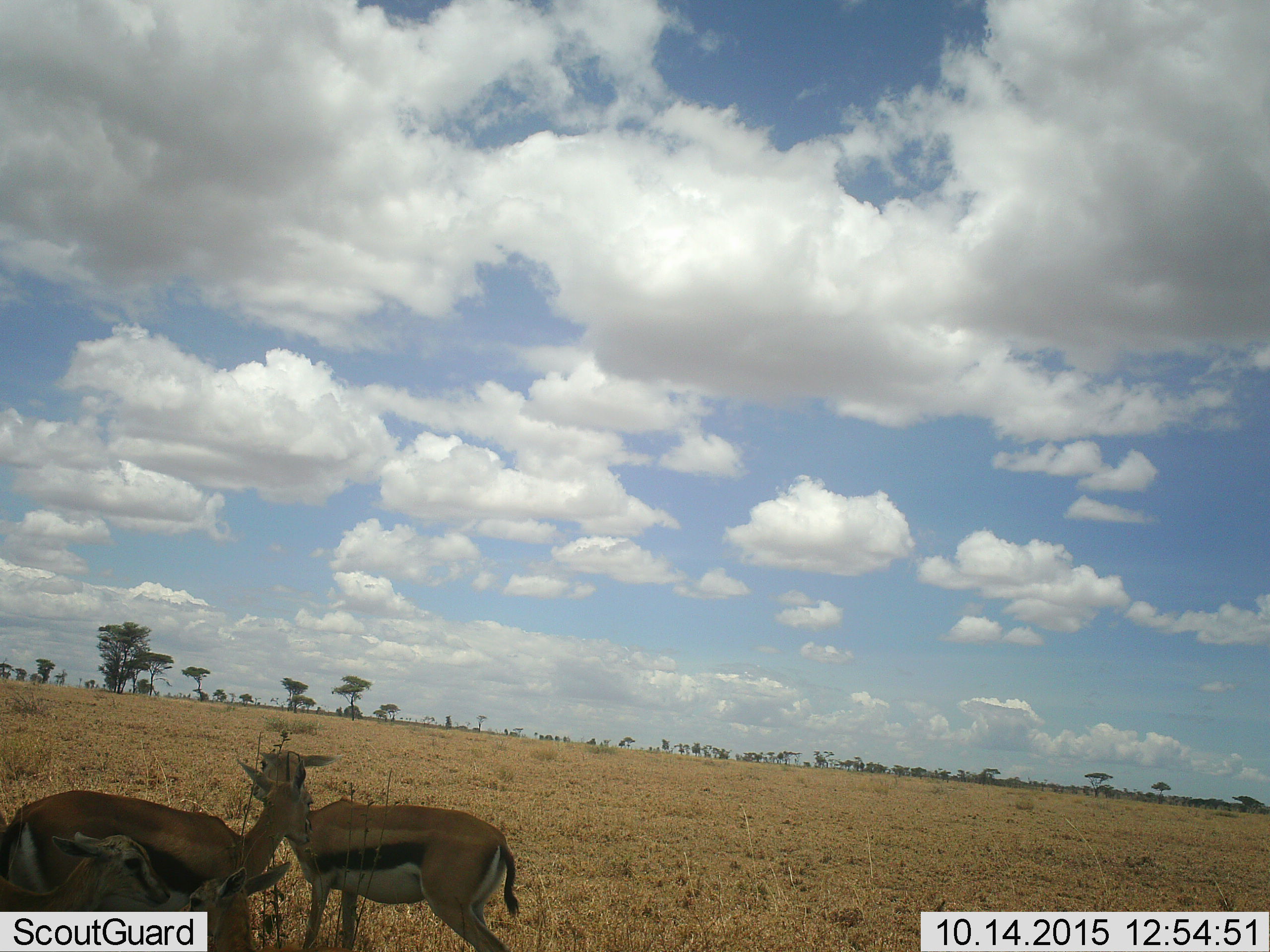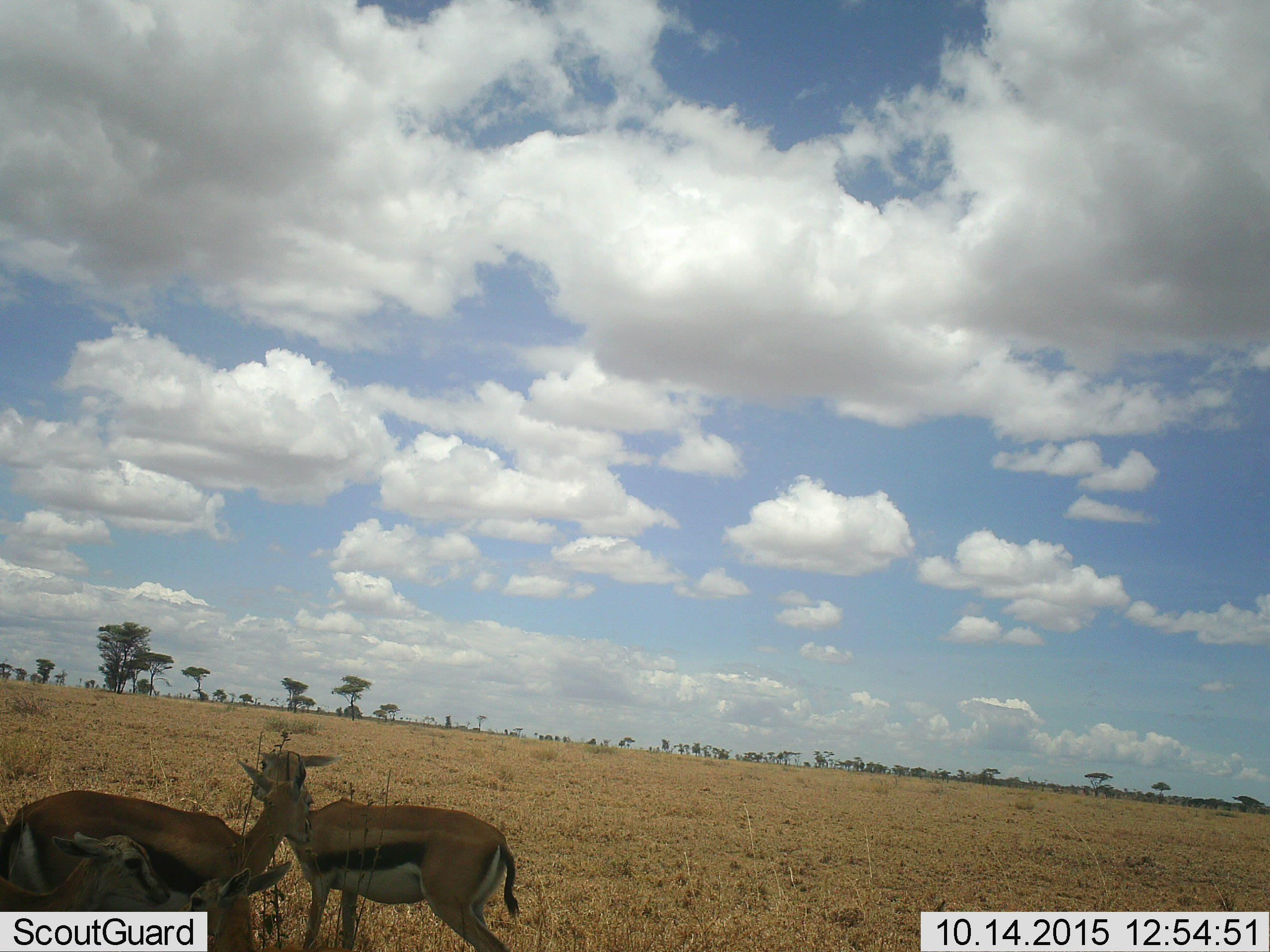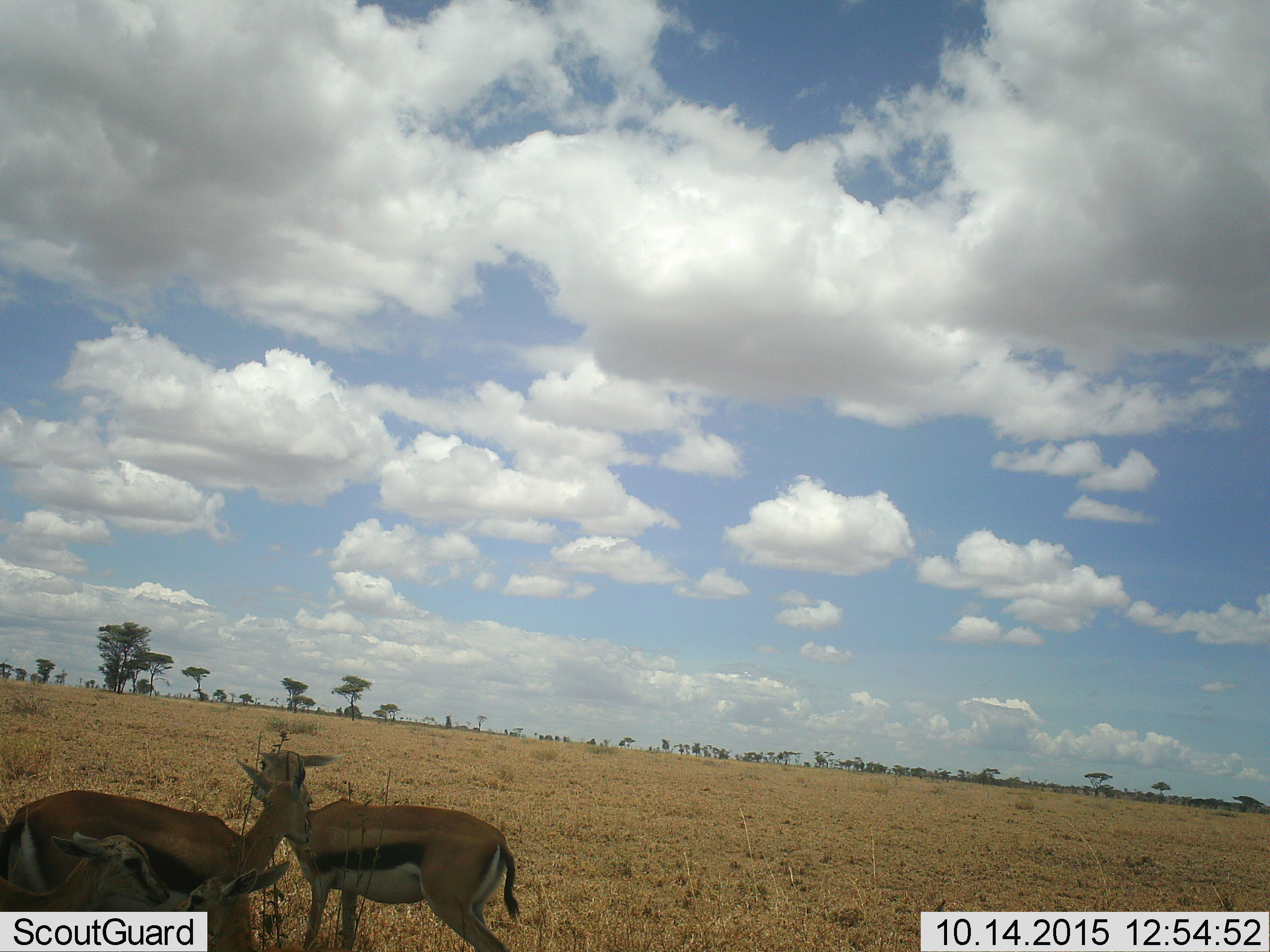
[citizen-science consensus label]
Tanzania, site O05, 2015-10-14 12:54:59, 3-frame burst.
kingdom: Animalia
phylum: Chordata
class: Mammalia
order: Artiodactyla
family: Bovidae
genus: Eudorcas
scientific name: Eudorcas thomsonii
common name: thomson's gazelle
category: gazellethomsons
Gazellethomsons (thomson's gazelle) (Eudorcas thomsonii), count 4. Behavior (volunteer vote fractions): standing 78%, resting 11%, moving 0%, interacting 22%. Young present (vote fraction): 56%. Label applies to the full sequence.